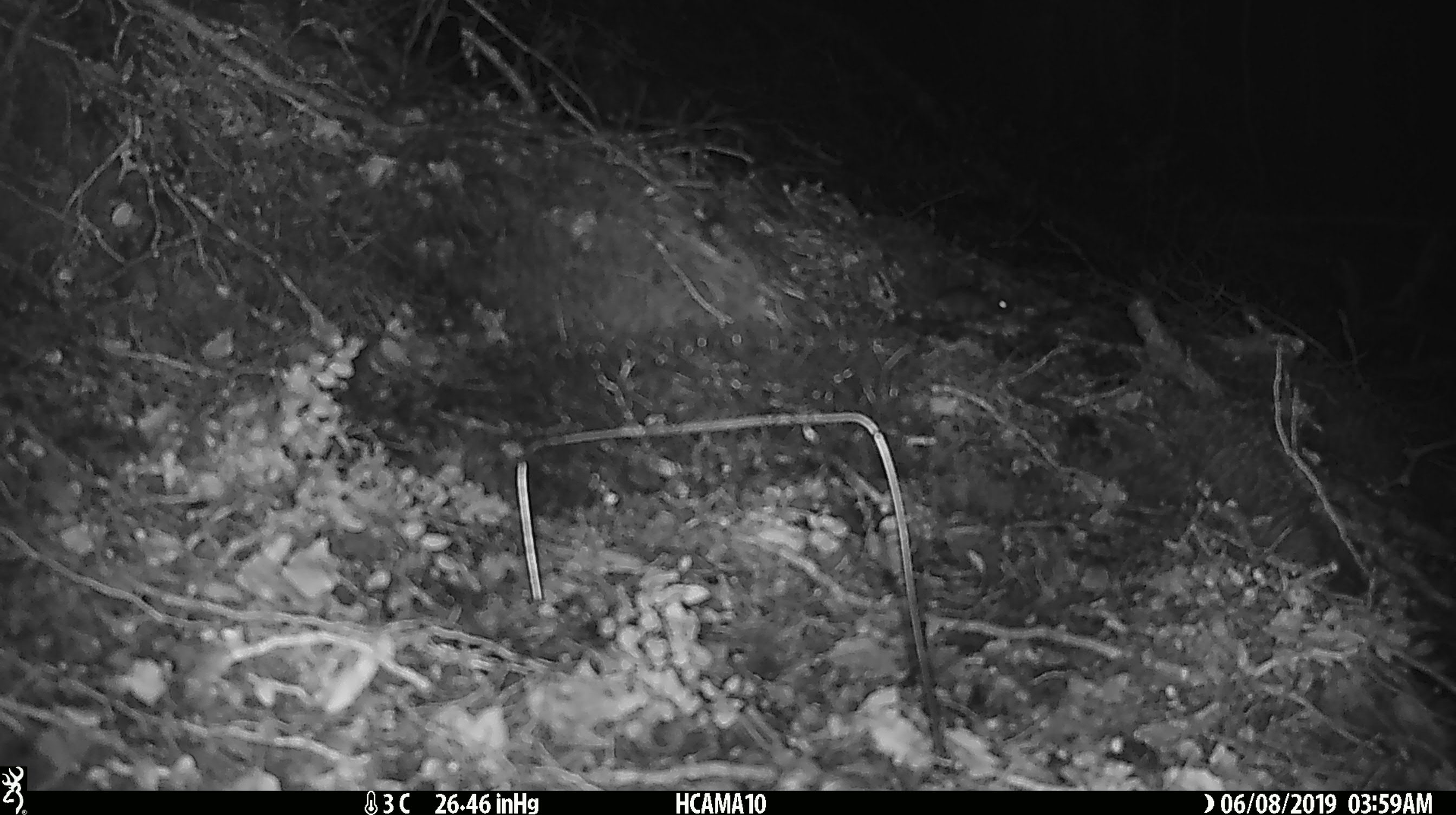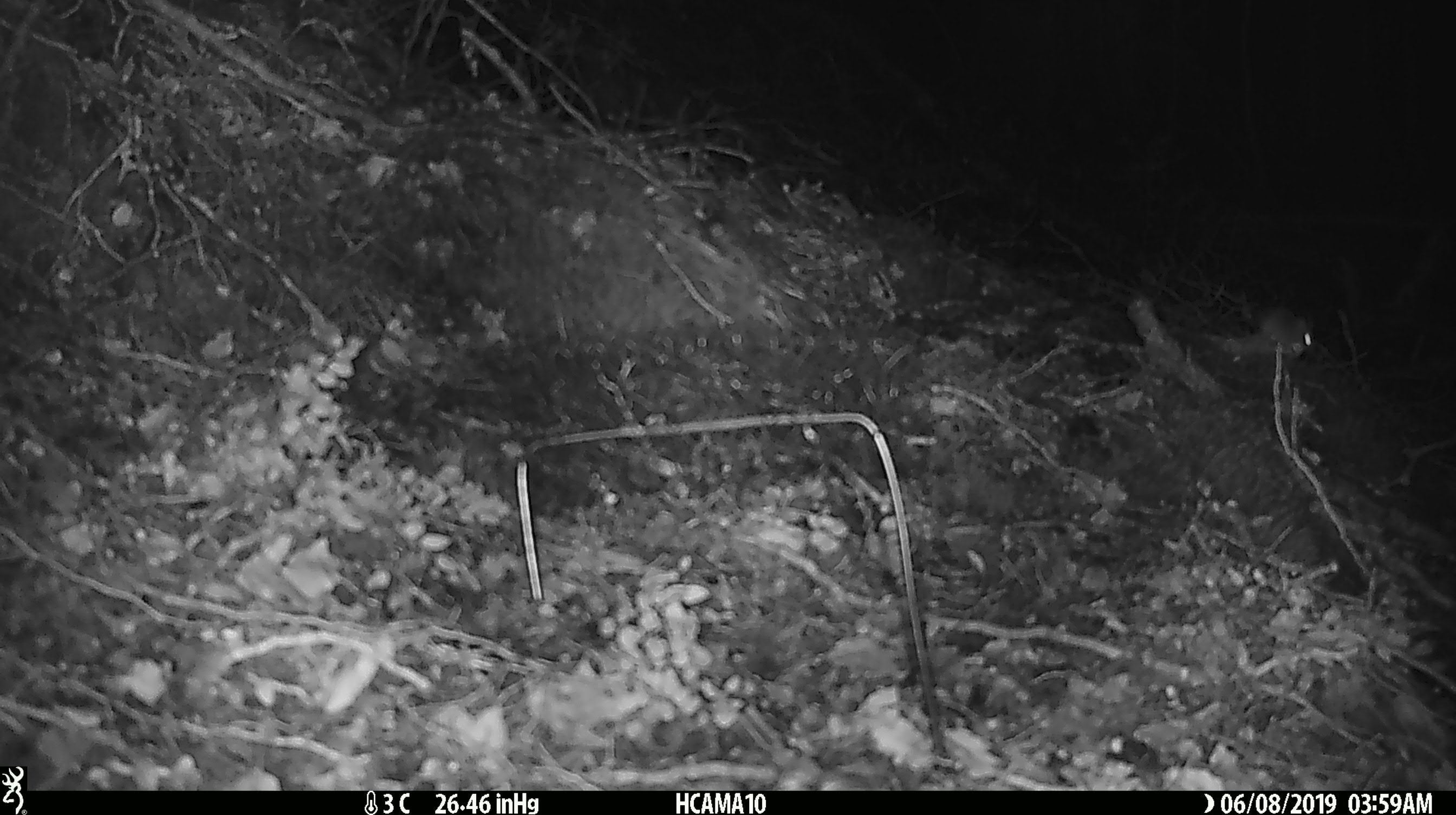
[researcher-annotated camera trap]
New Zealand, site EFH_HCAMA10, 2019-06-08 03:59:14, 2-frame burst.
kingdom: Animalia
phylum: Chordata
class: Mammalia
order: Rodentia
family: Muridae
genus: Mus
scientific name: Mus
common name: mouse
Mouse (Mus).